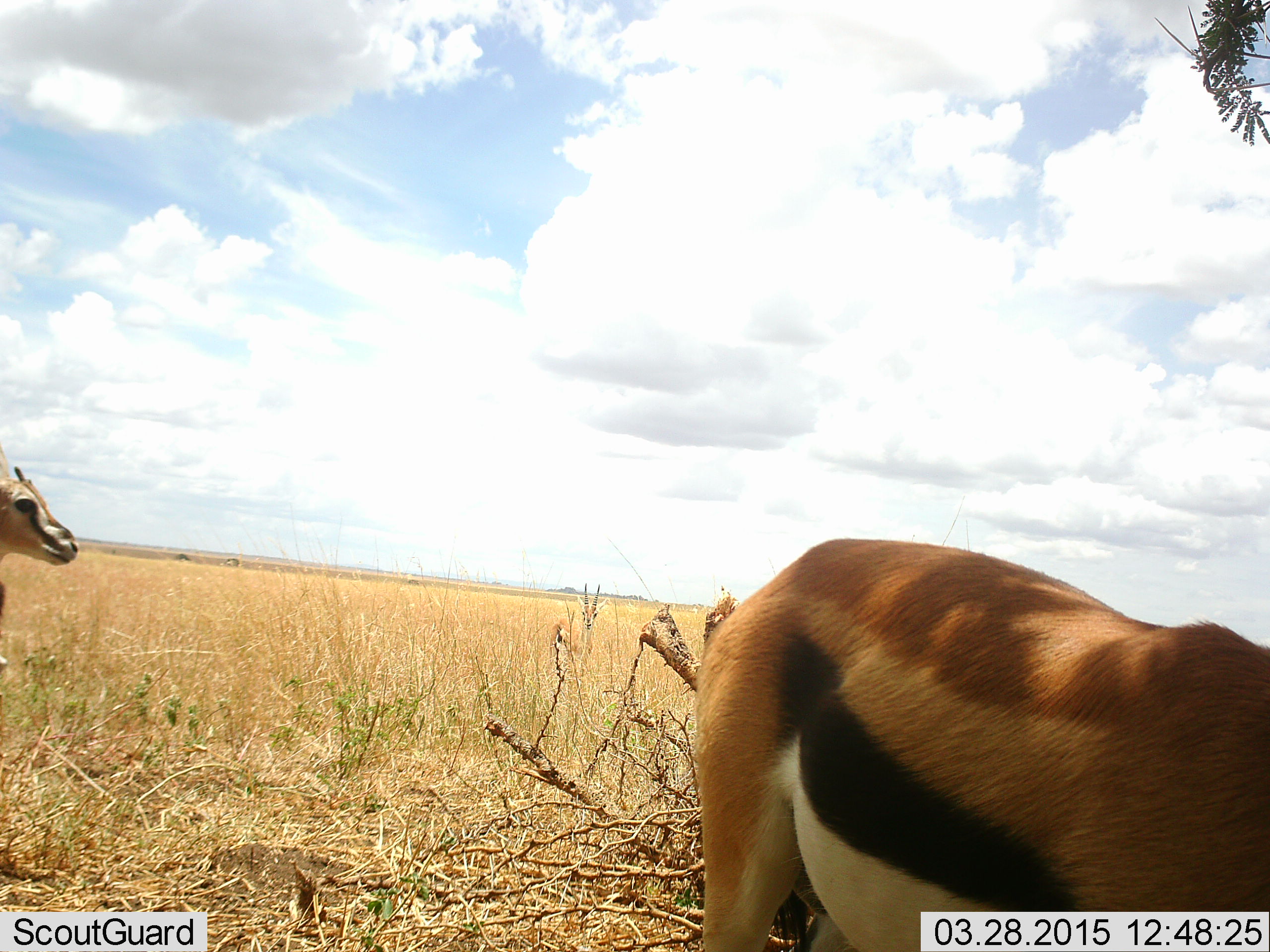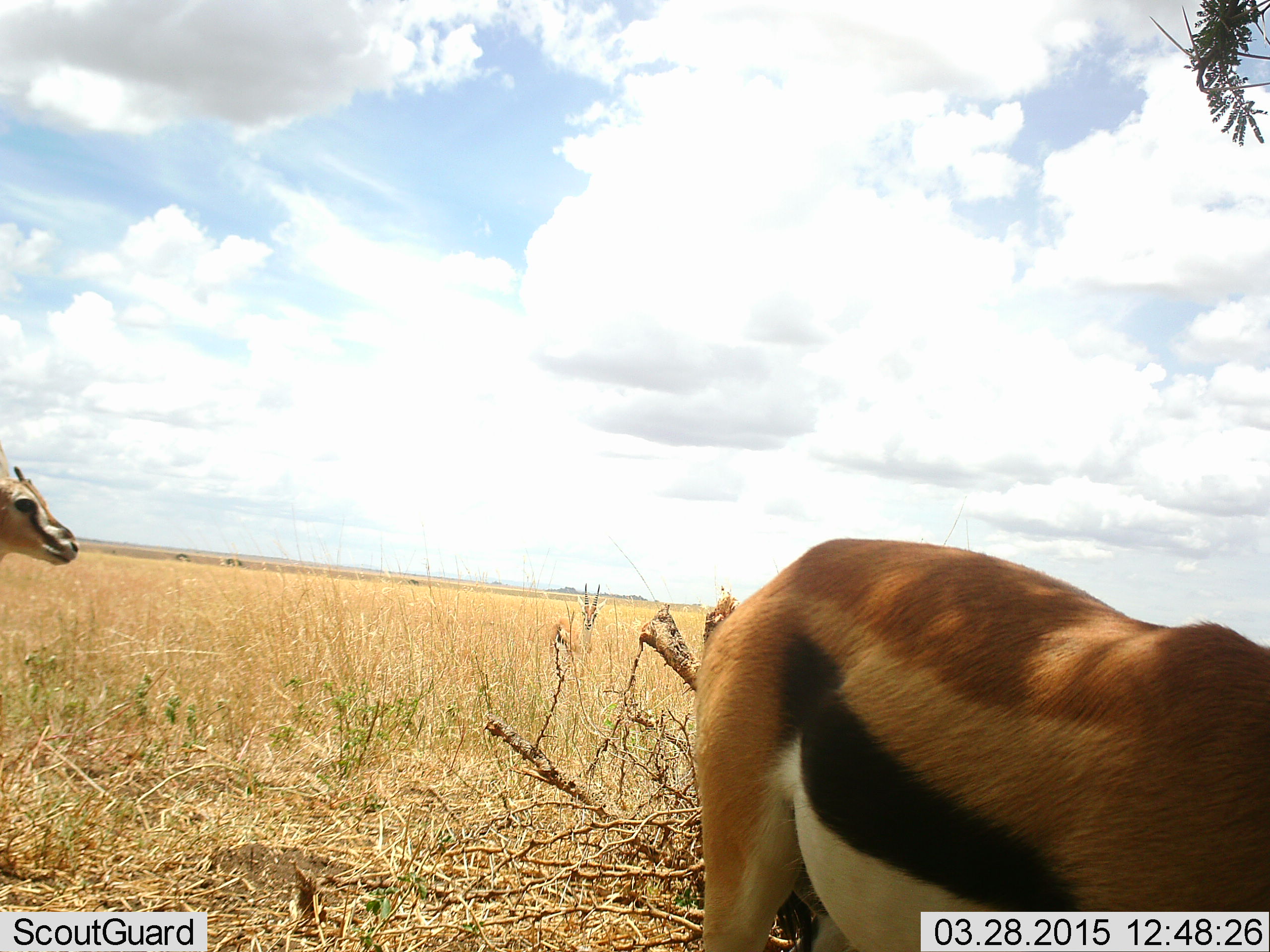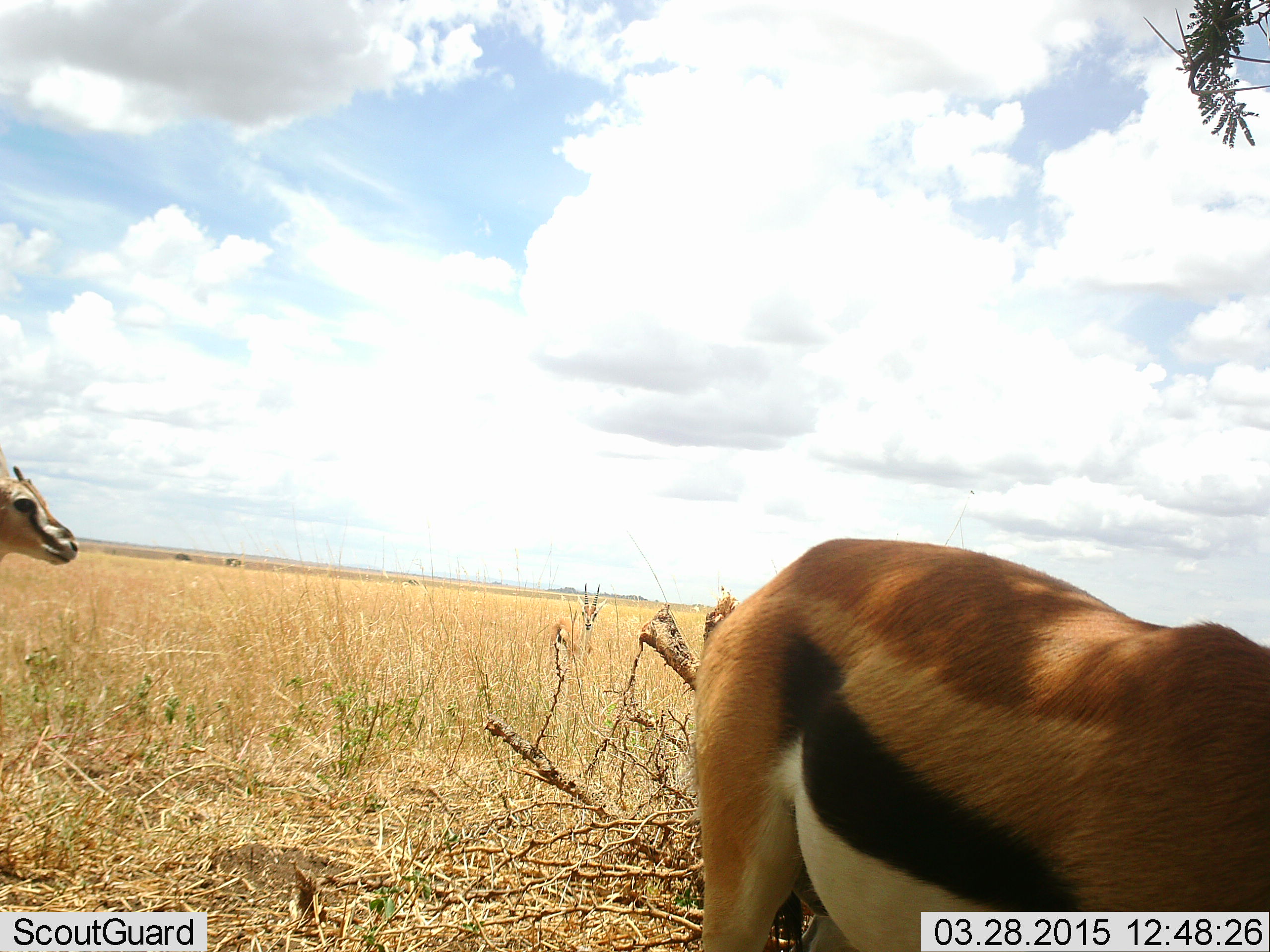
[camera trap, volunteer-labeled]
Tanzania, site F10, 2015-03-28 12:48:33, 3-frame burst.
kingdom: Animalia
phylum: Chordata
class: Mammalia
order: Artiodactyla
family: Bovidae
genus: Eudorcas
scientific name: Eudorcas thomsonii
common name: thomson's gazelle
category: gazellethomsons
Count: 2.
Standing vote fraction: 100%.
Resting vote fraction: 9%.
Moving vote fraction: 9%.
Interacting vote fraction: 0%.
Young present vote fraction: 0%.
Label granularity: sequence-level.